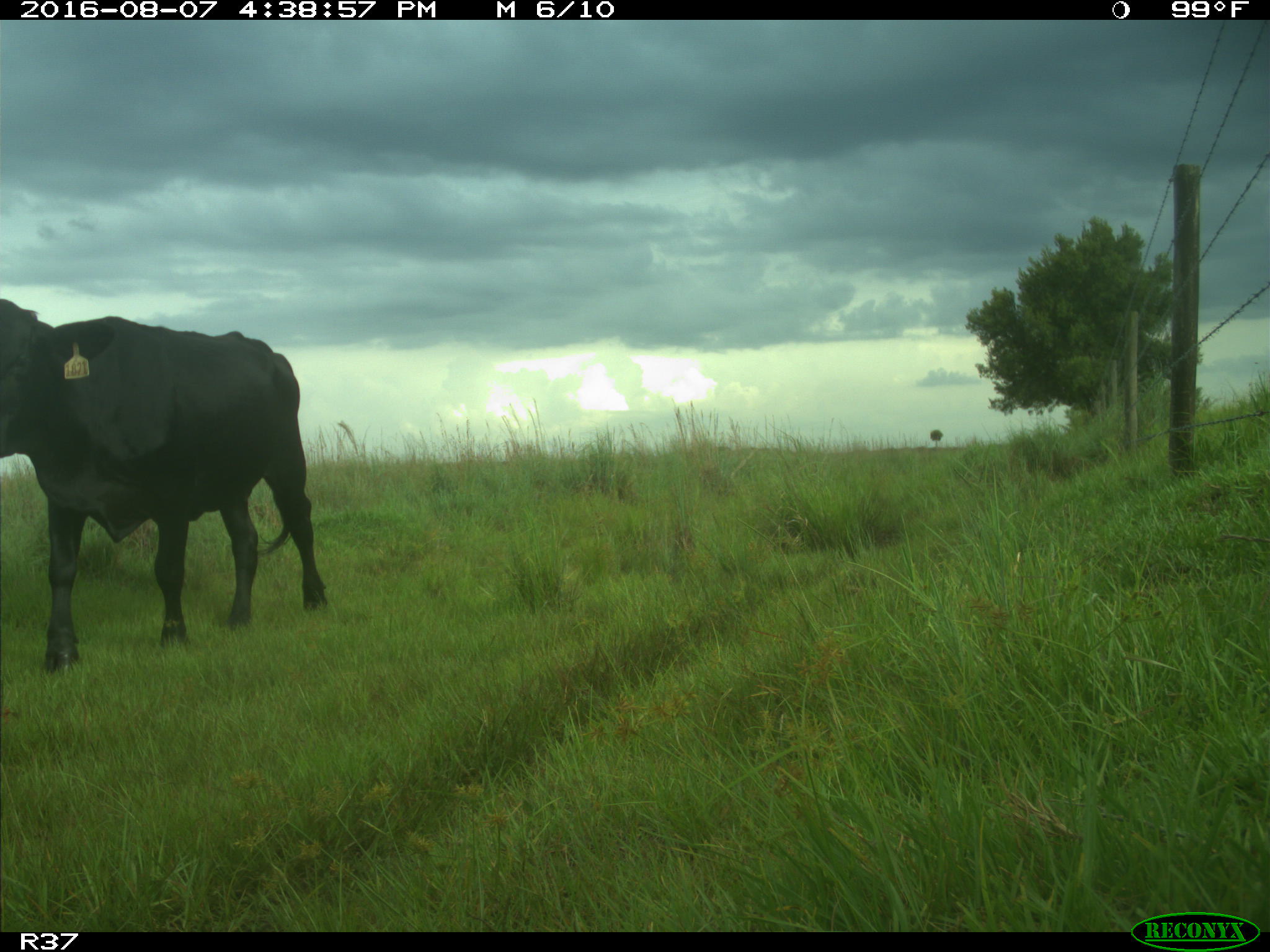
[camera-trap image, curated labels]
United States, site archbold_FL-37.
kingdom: Animalia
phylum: Chordata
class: Mammalia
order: Artiodactyla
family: Bovidae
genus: Bos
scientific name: Bos taurus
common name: domestic cow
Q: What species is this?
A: Bos taurus (domestic cow).